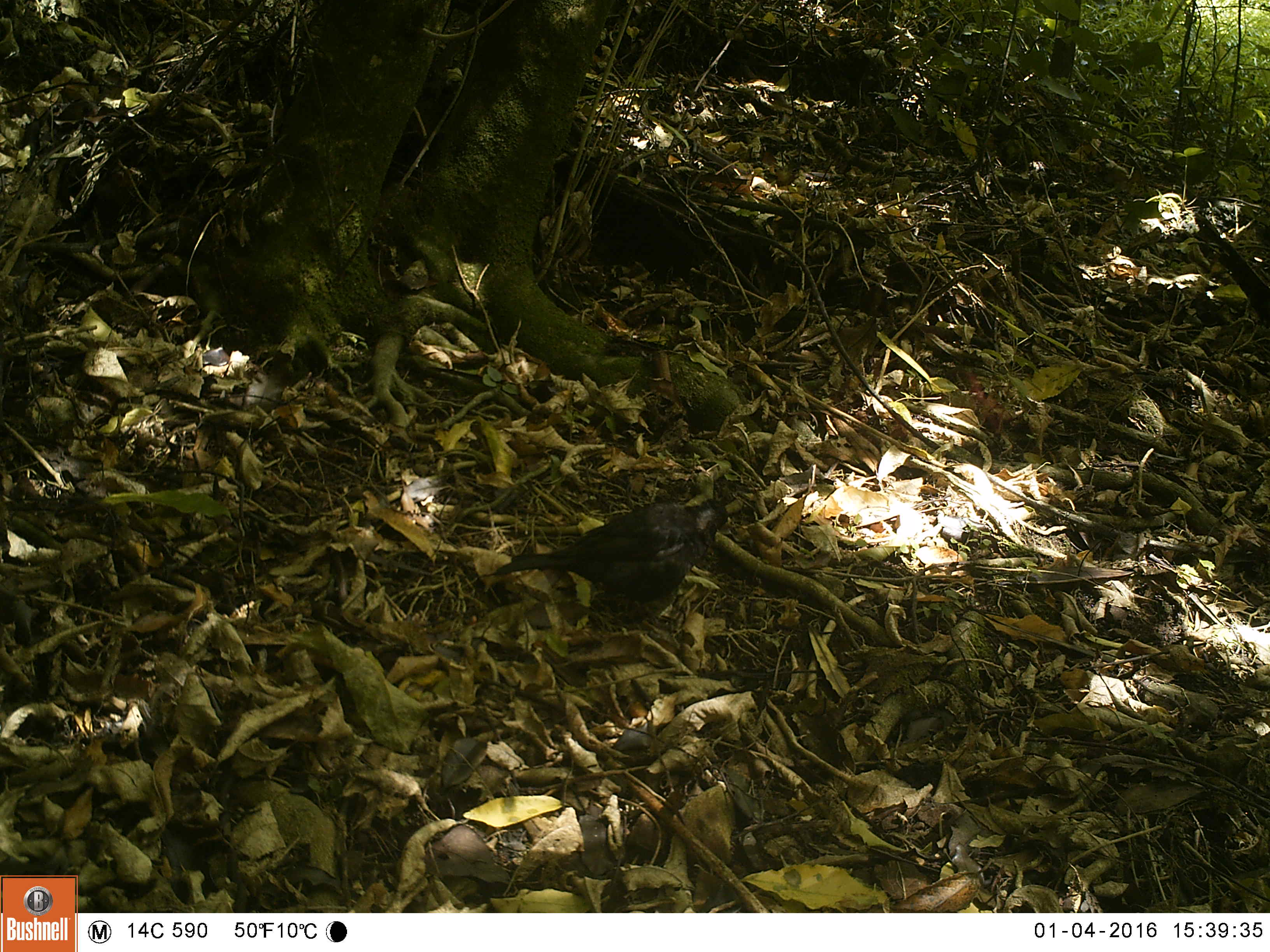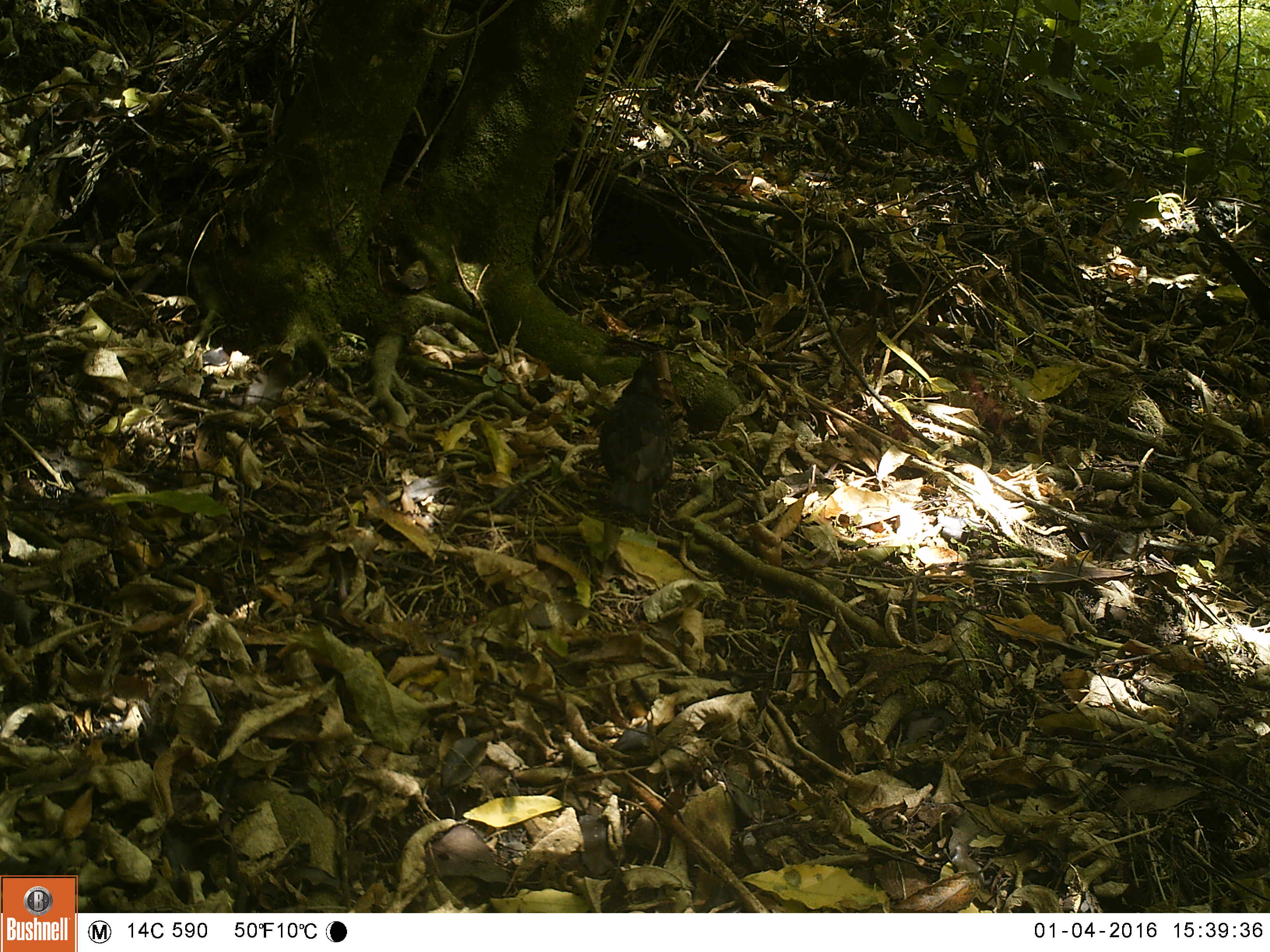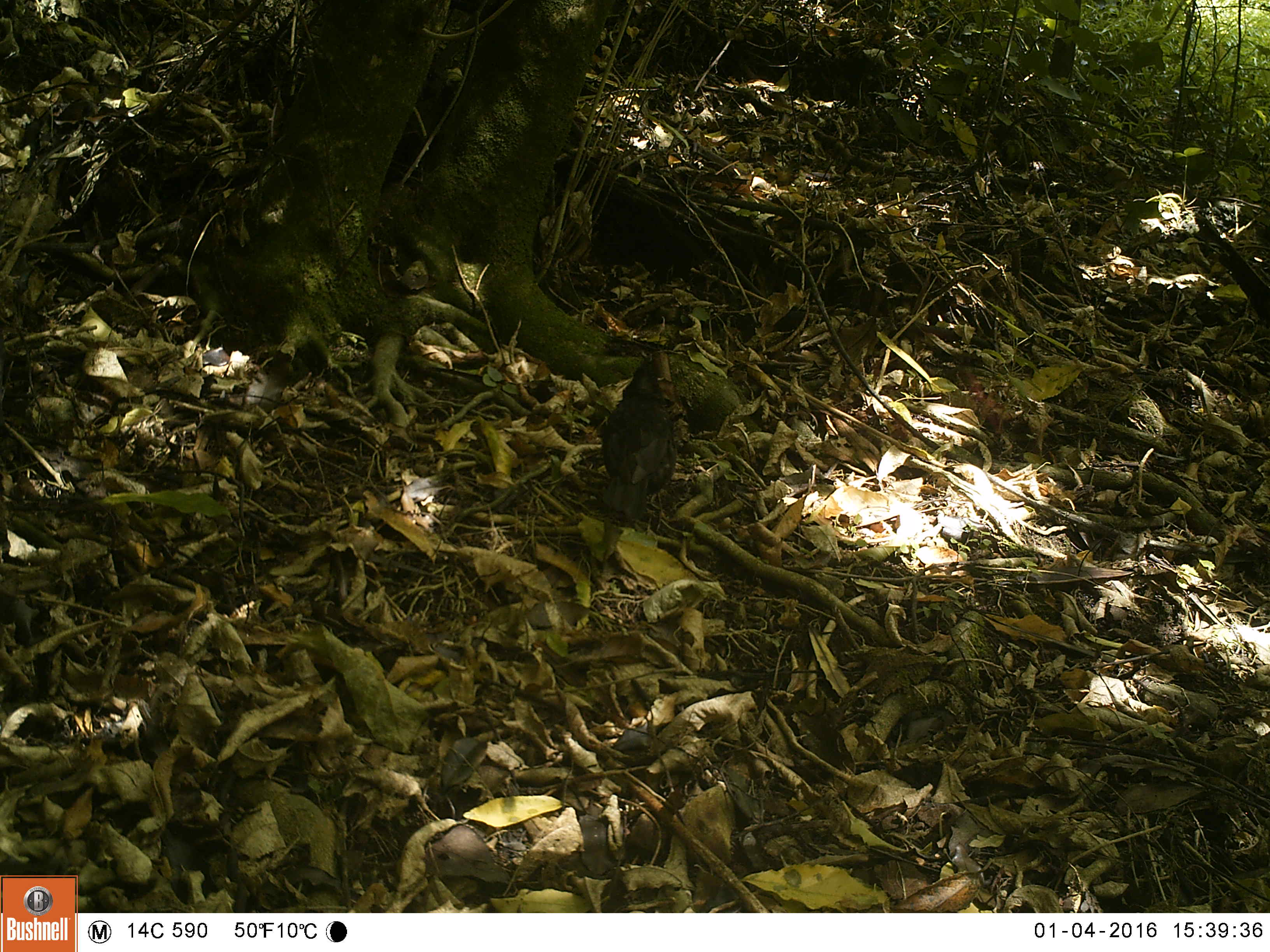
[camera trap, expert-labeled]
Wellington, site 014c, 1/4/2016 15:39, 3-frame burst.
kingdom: Animalia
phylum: Chordata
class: Aves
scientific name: Aves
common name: bird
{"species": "bird (Aves)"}